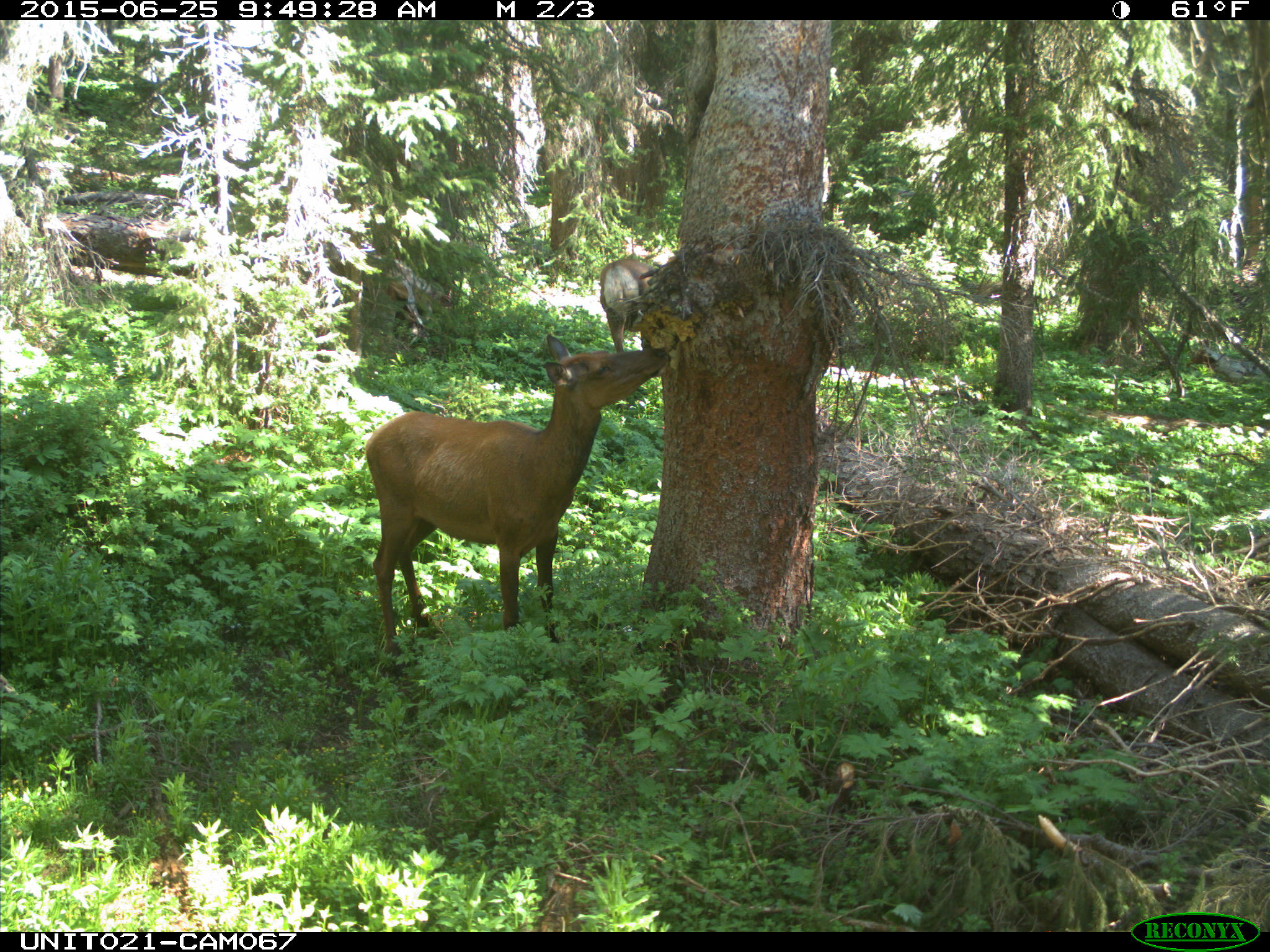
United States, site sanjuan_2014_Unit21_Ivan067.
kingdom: Animalia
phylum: Chordata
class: Mammalia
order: Artiodactyla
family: Cervidae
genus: Cervus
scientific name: Cervus elaphus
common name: red deer